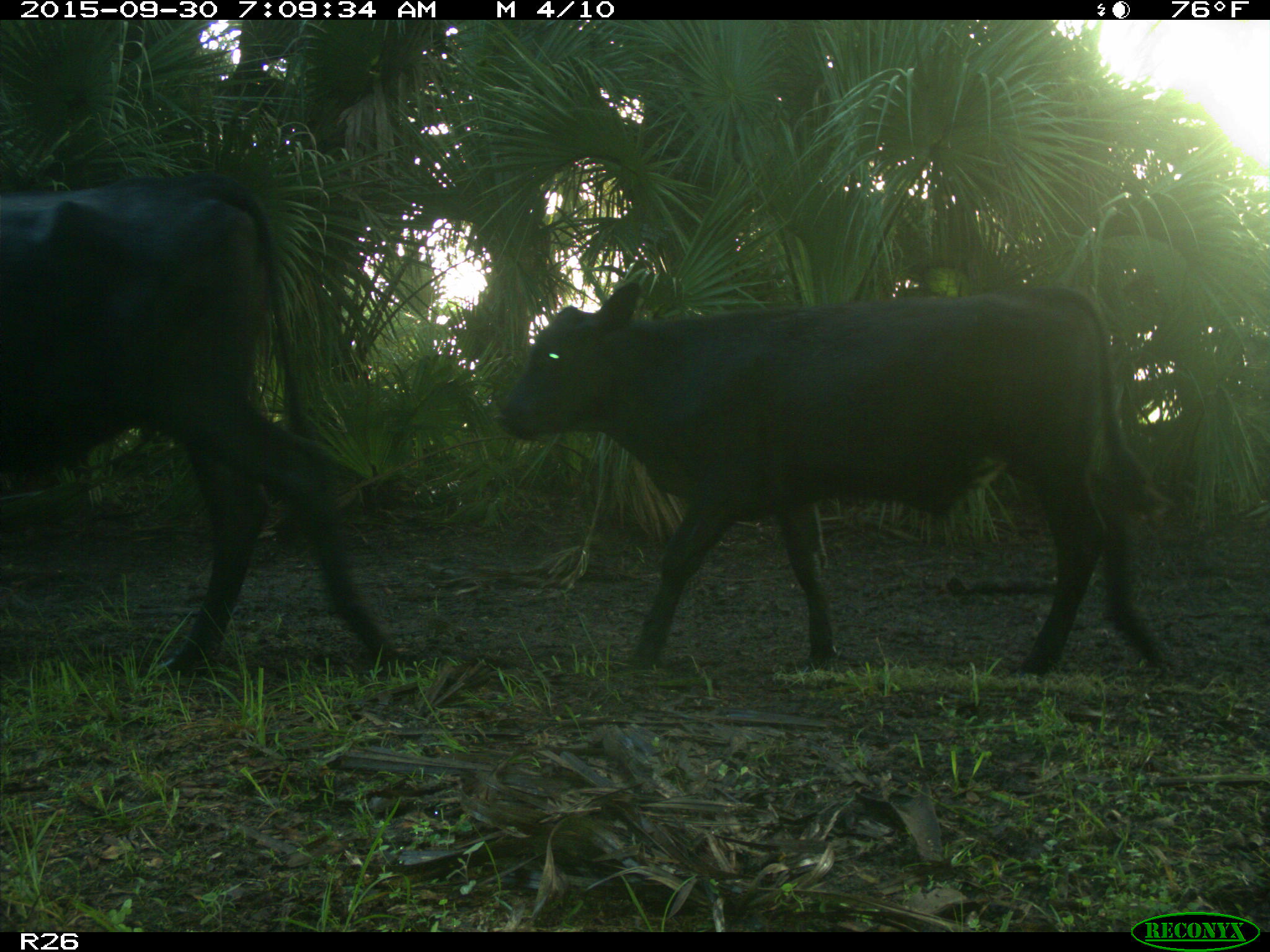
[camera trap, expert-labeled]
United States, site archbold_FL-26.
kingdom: Animalia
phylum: Chordata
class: Mammalia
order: Artiodactyla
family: Bovidae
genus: Bos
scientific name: Bos taurus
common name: domestic cow